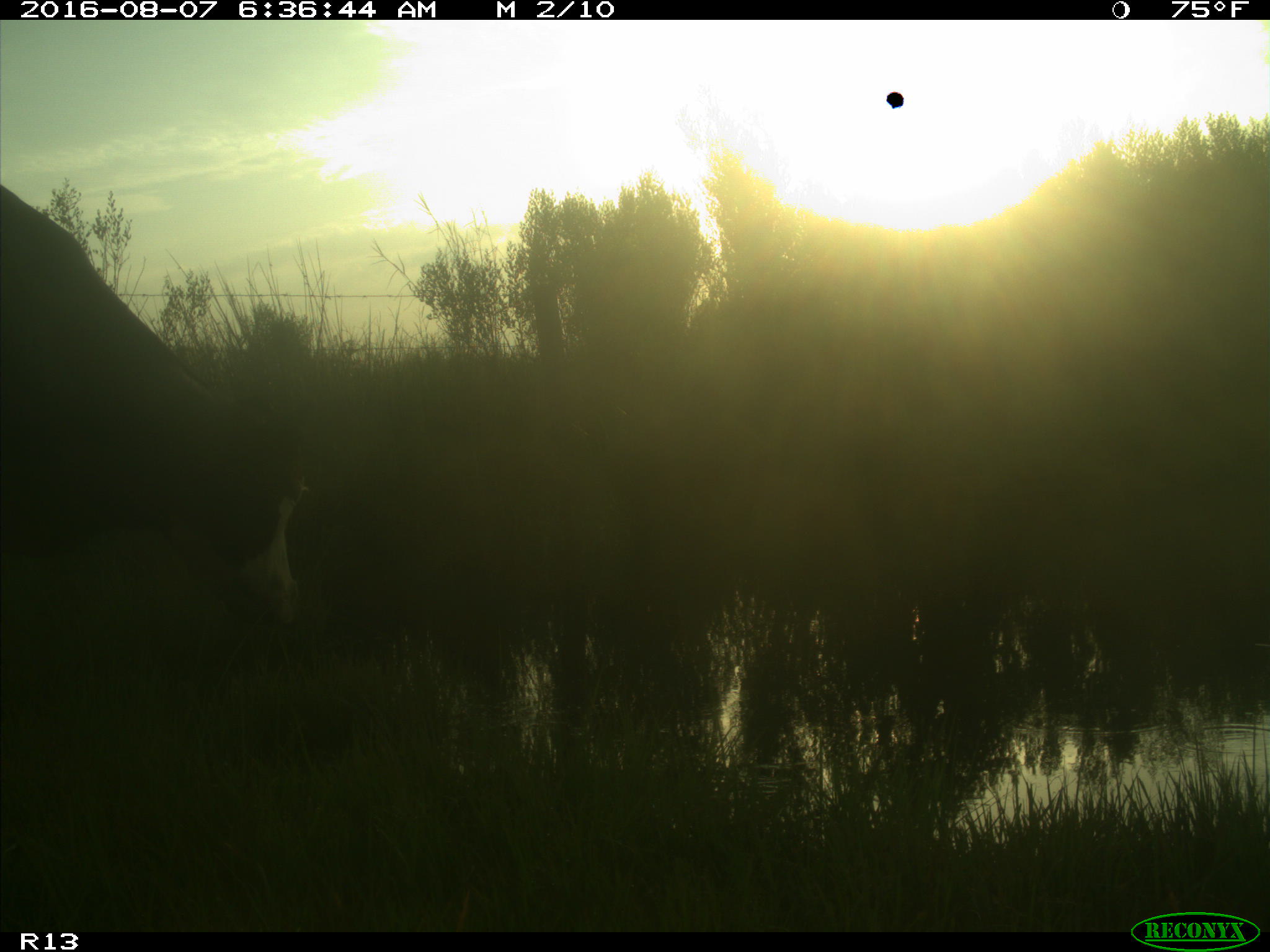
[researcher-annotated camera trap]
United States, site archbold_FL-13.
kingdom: Animalia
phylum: Chordata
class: Mammalia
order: Artiodactyla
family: Bovidae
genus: Bos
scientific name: Bos taurus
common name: domestic cow